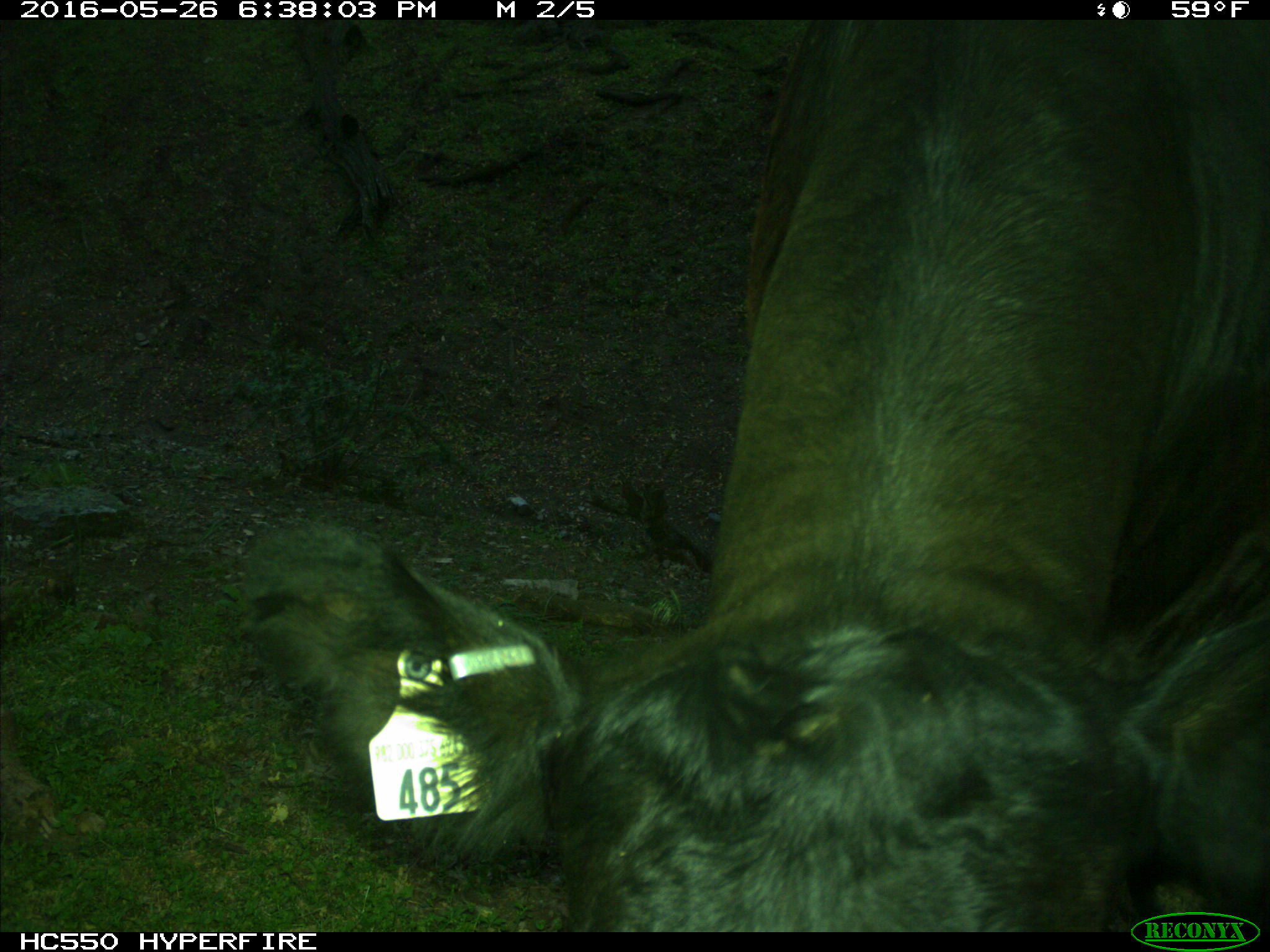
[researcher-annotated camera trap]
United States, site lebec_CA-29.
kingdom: Animalia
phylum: Chordata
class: Mammalia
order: Artiodactyla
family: Bovidae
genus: Bos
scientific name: Bos taurus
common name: domestic cow